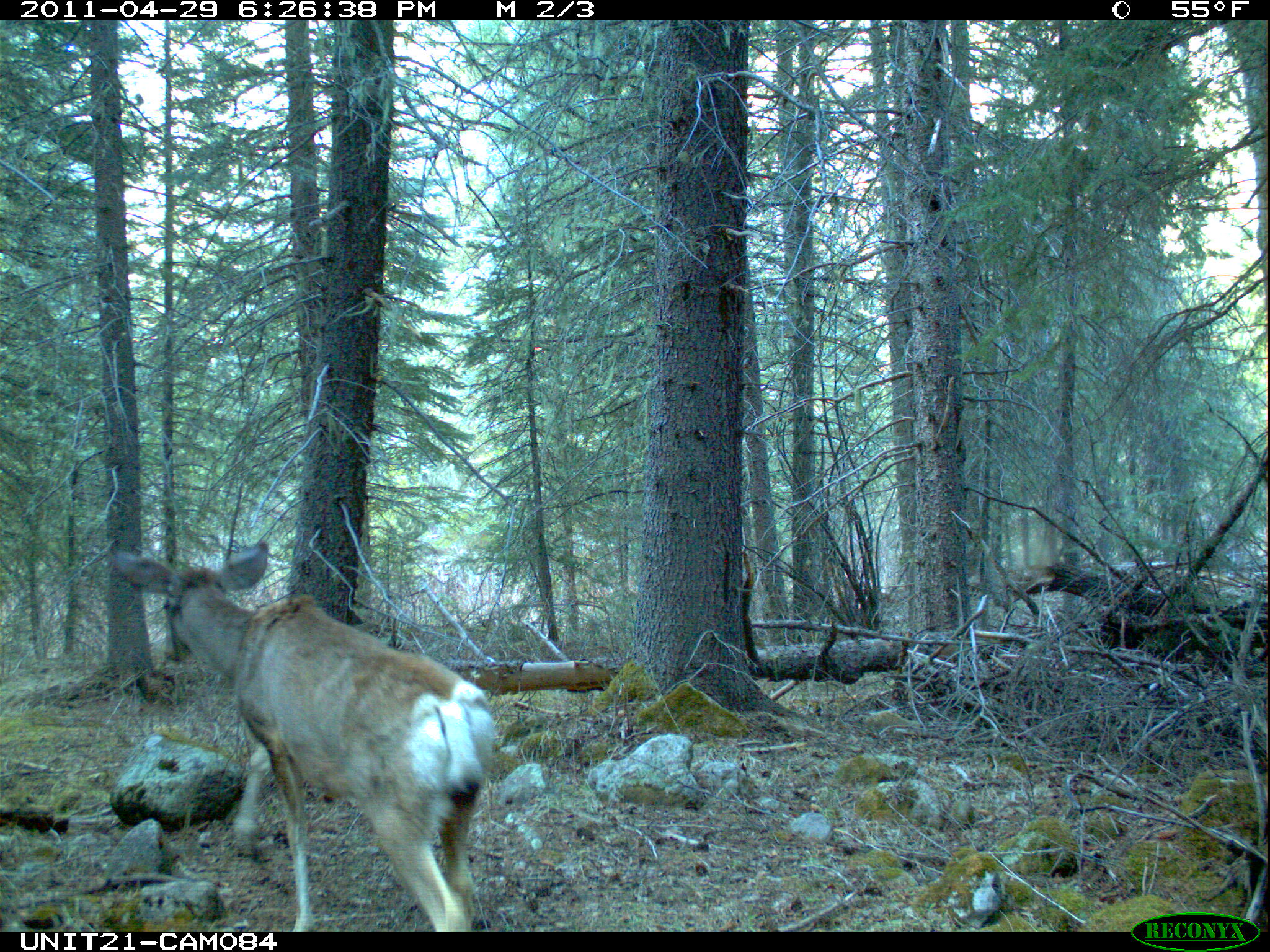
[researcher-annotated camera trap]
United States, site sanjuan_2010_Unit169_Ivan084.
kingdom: Animalia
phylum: Chordata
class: Mammalia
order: Artiodactyla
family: Cervidae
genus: Odocoileus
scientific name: Odocoileus hemionus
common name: mule deer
Odocoileus hemionus (mule deer).